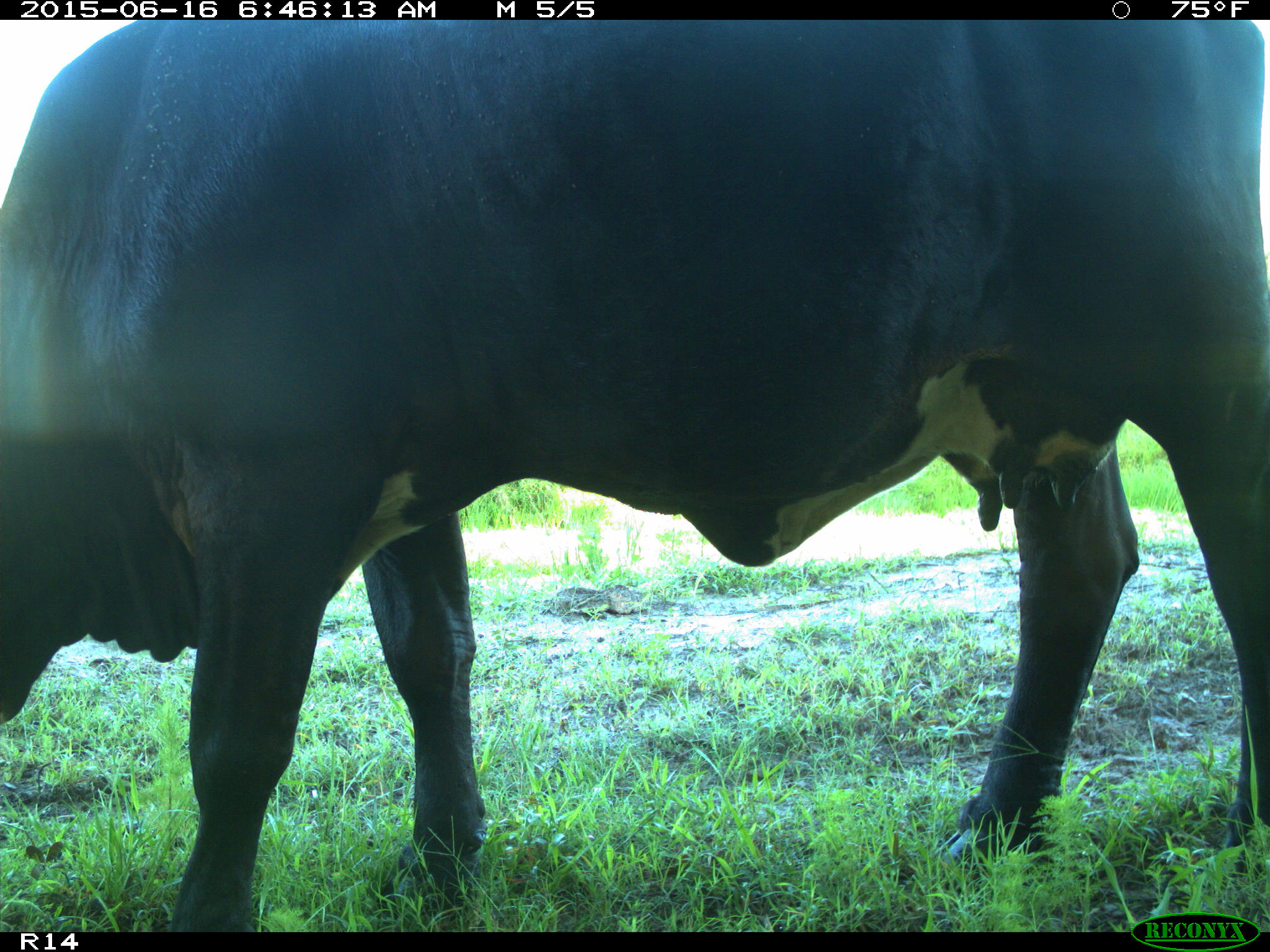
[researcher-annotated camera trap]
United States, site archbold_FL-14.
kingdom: Animalia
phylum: Chordata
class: Mammalia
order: Artiodactyla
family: Bovidae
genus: Bos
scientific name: Bos taurus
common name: domestic cow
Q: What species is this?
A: Bos taurus (domestic cow).